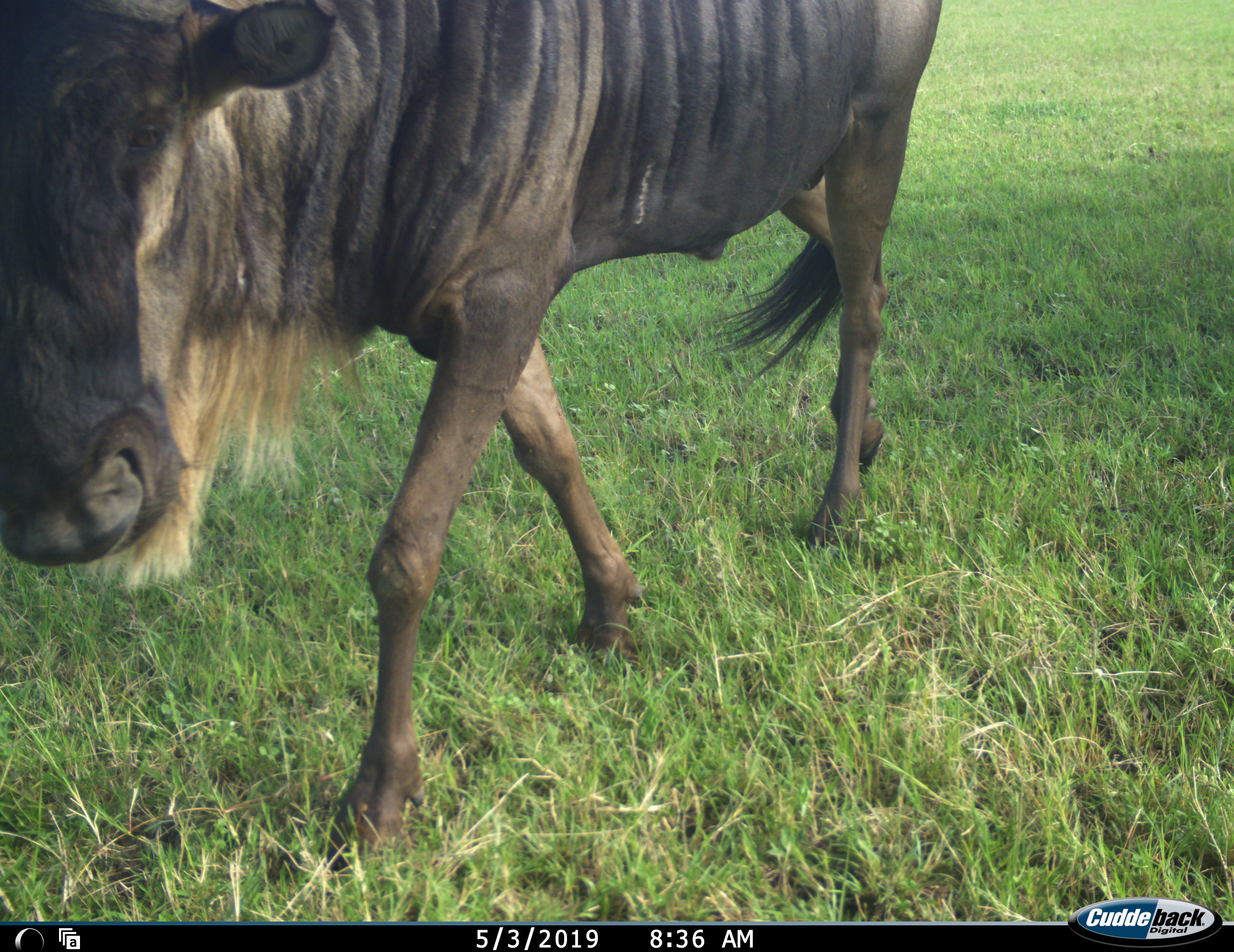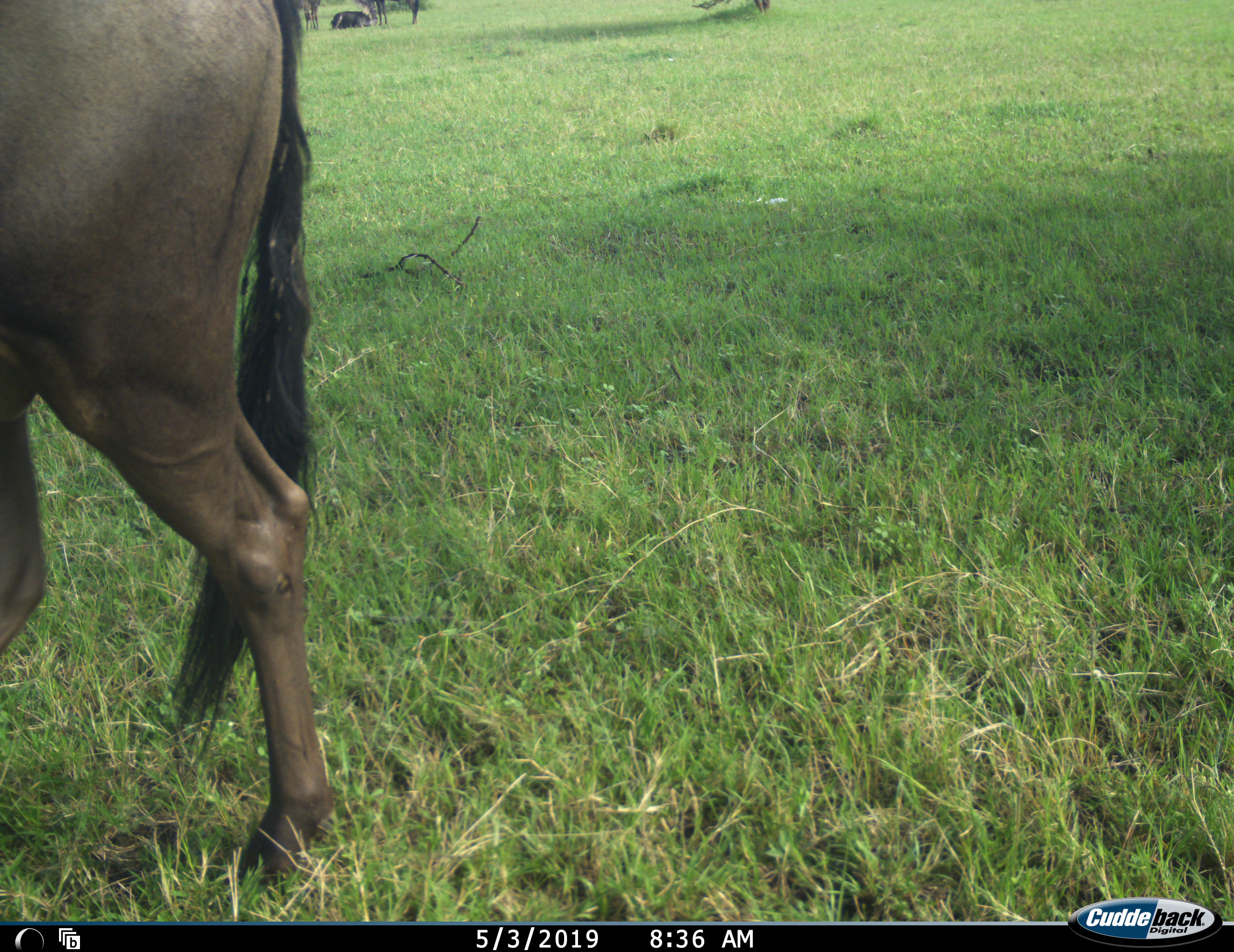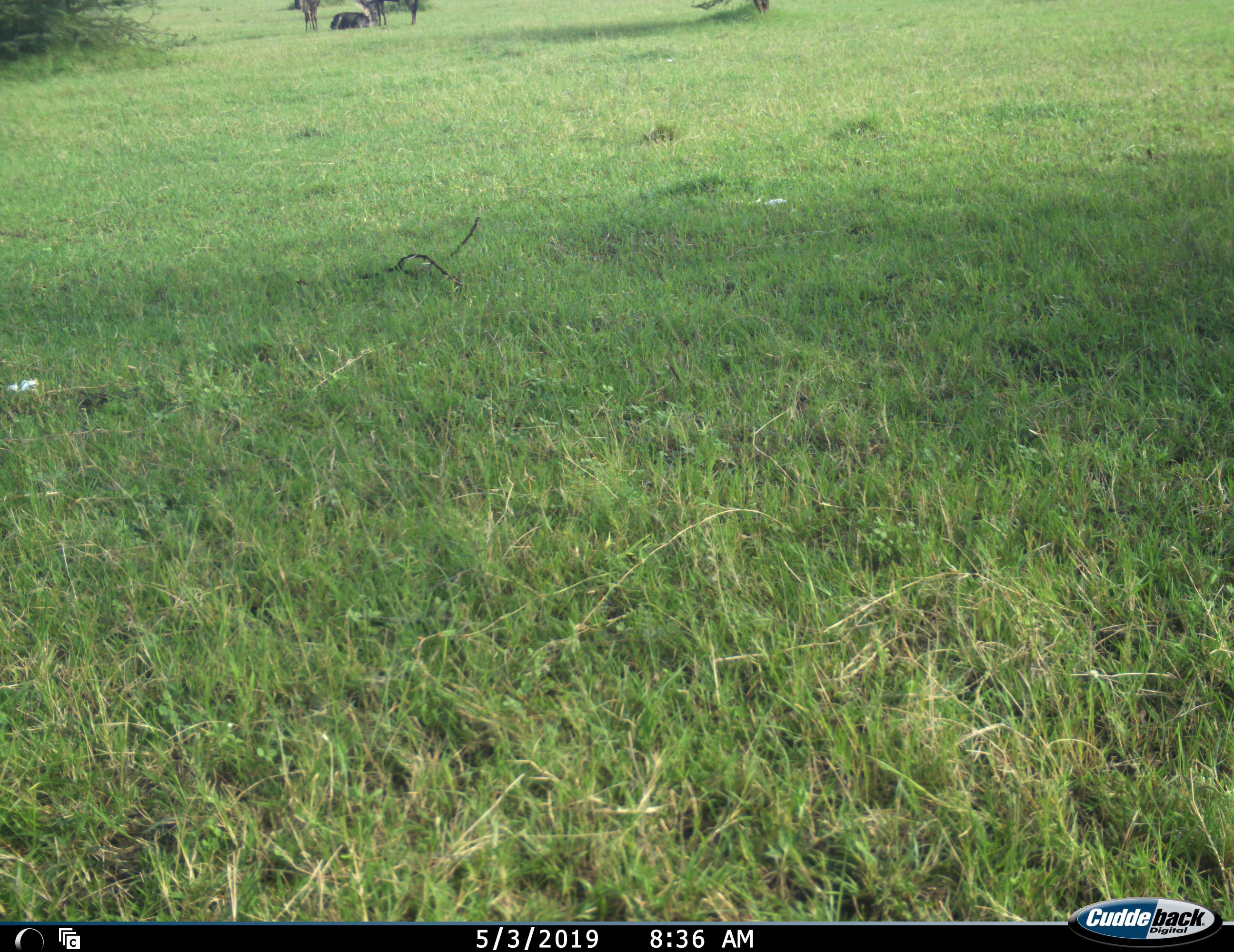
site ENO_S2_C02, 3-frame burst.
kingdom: Animalia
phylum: Chordata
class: Mammalia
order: Artiodactyla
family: Bovidae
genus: Connochaetes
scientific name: Connochaetes taurinus taurinus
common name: blue wildebeest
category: wildebeestblue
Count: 3.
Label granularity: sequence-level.